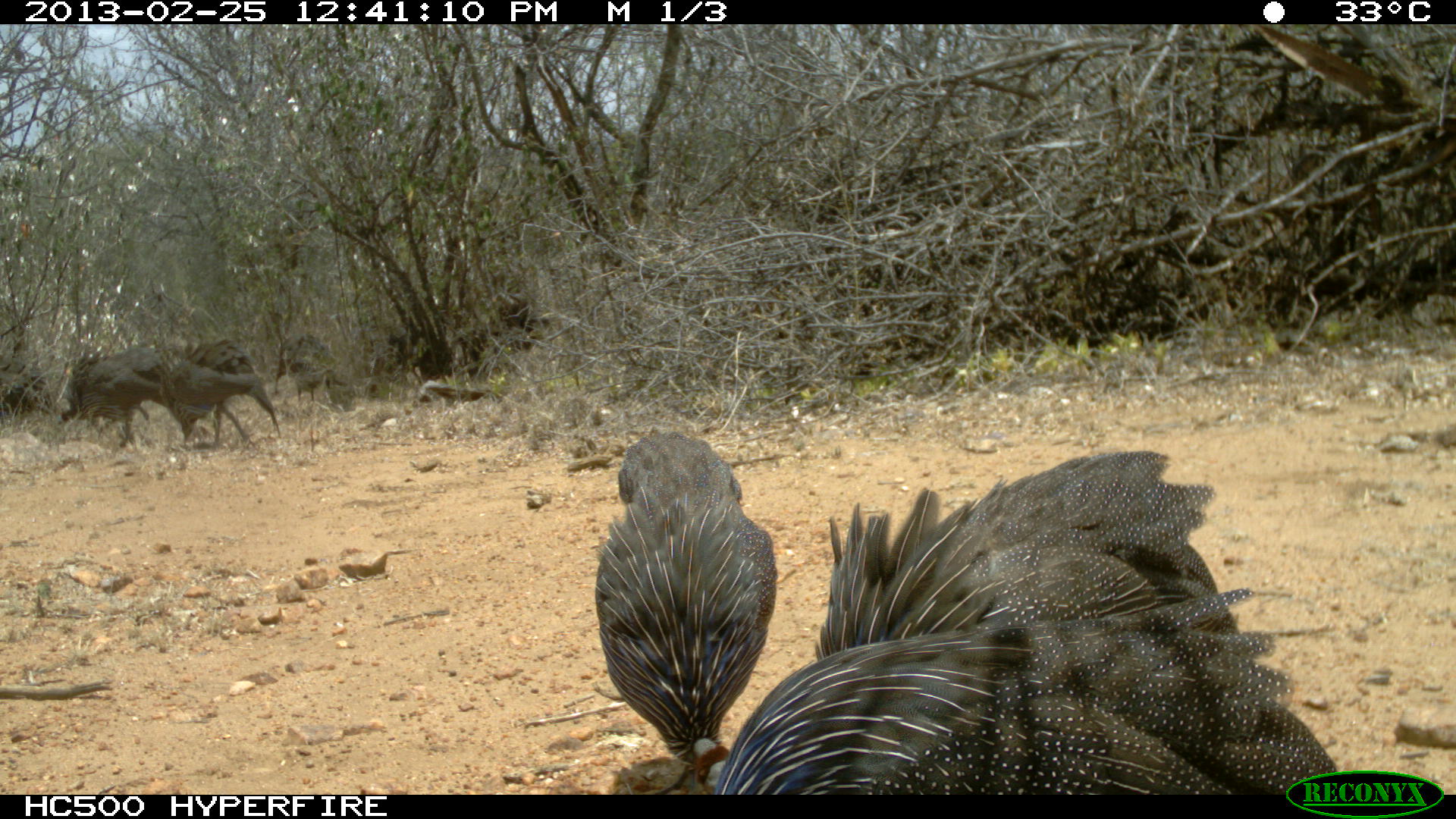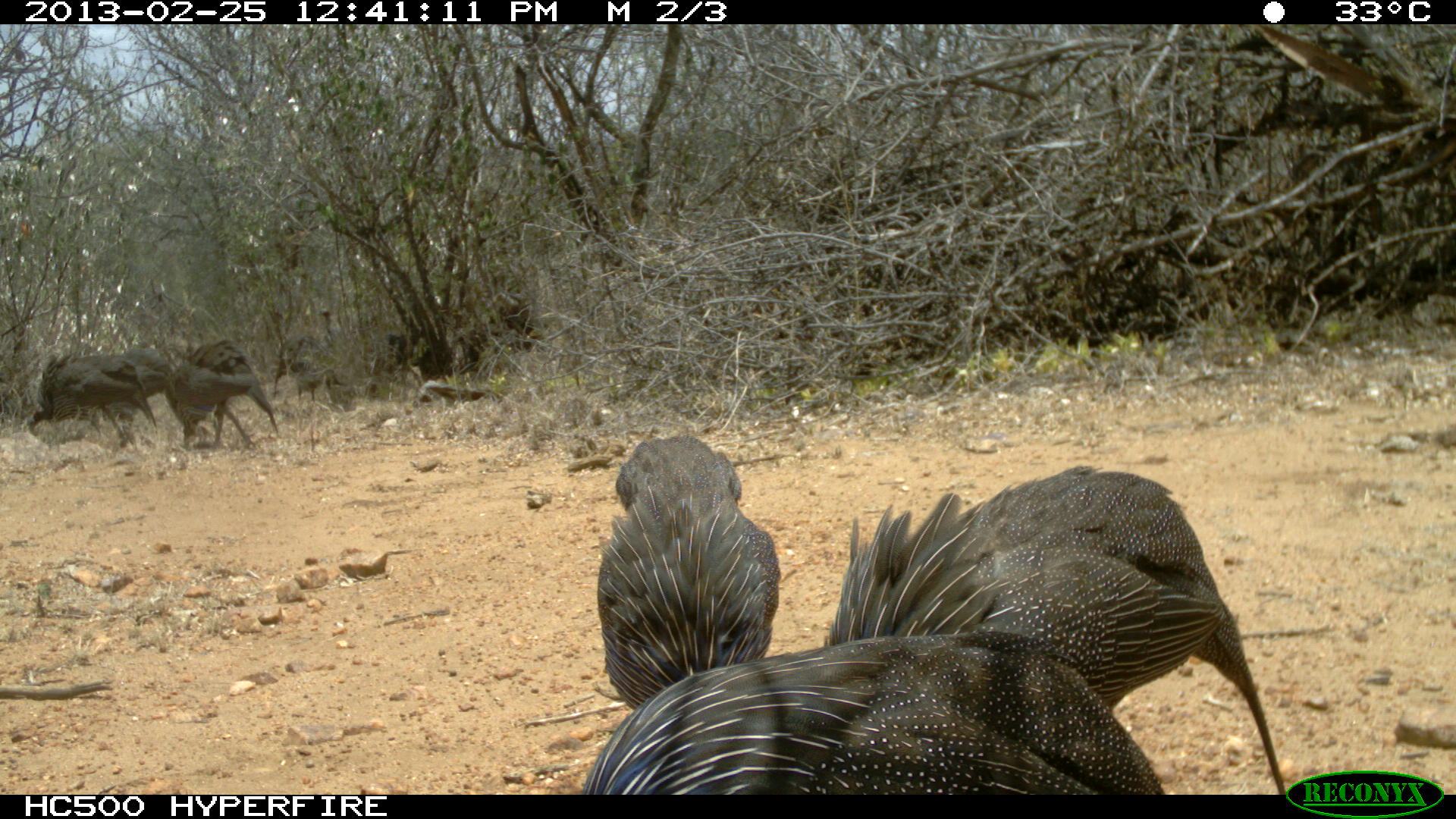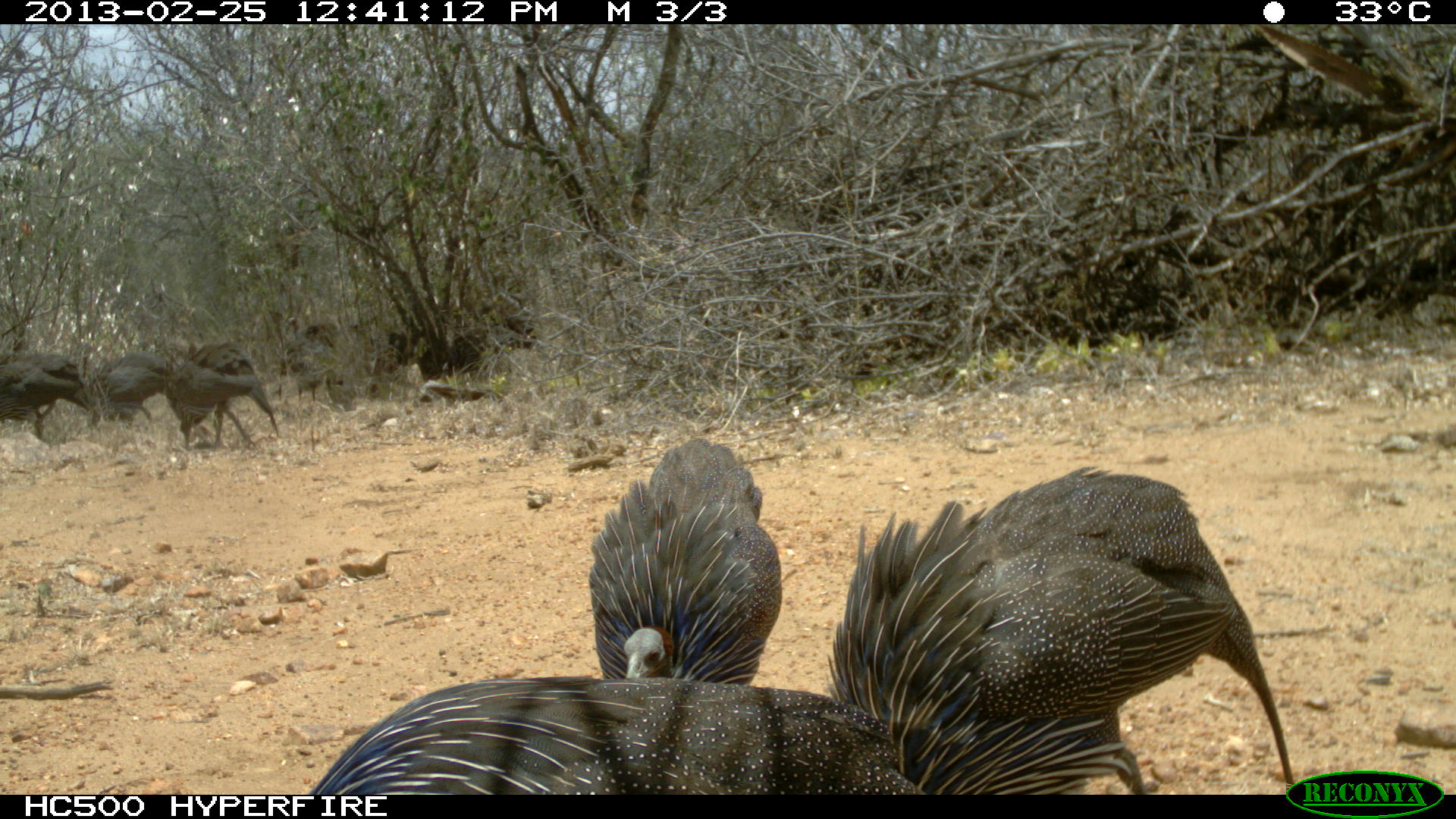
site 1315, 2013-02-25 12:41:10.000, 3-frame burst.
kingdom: Animalia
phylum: Chordata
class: Aves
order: Galliformes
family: Numididae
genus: Acryllium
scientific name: Acryllium vulturinum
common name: vulturine guineafowl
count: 8